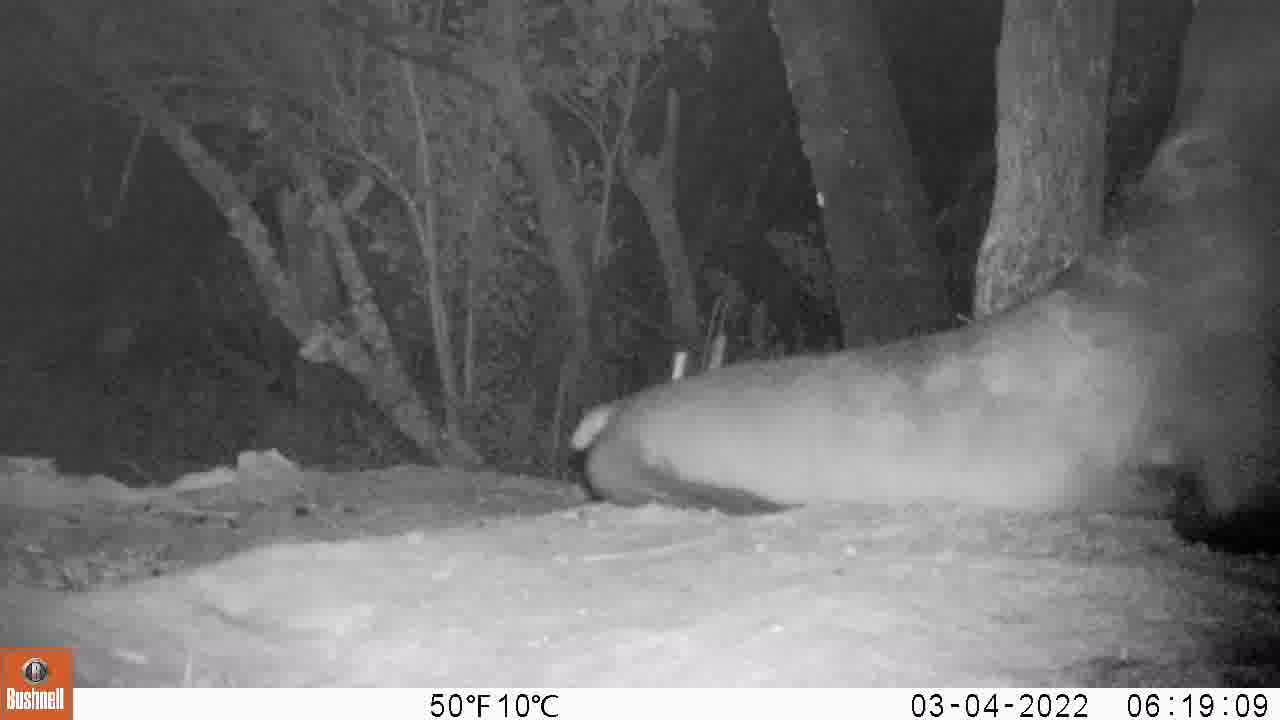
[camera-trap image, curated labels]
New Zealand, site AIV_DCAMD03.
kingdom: Animalia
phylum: Chordata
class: Mammalia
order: Carnivora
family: Otariidae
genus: Phocarctos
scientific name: Phocarctos hookeri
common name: new zealand sea lion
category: sealion